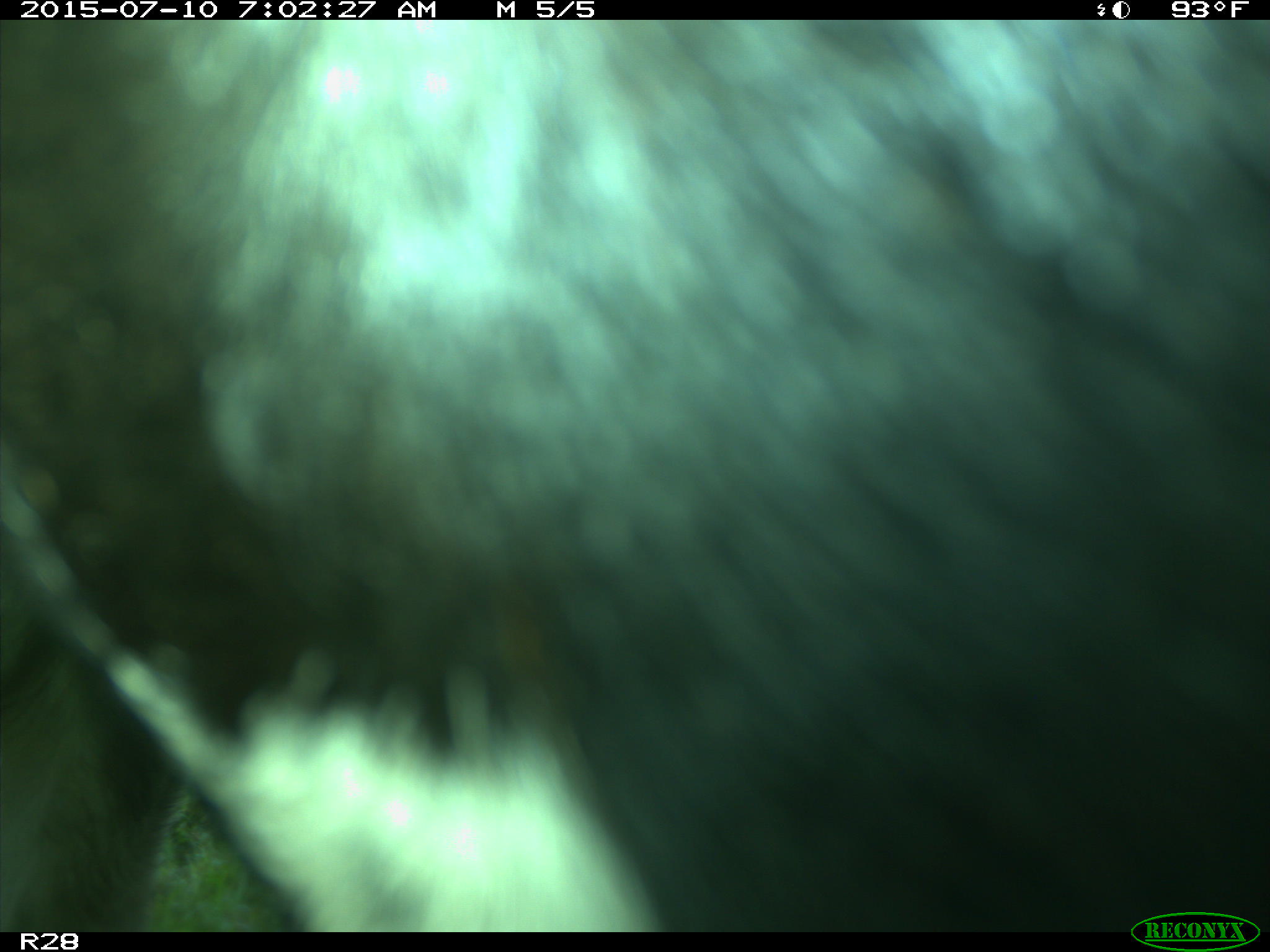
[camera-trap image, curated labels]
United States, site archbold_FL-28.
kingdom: Animalia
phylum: Chordata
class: Mammalia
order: Artiodactyla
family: Bovidae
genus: Bos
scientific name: Bos taurus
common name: domestic cow